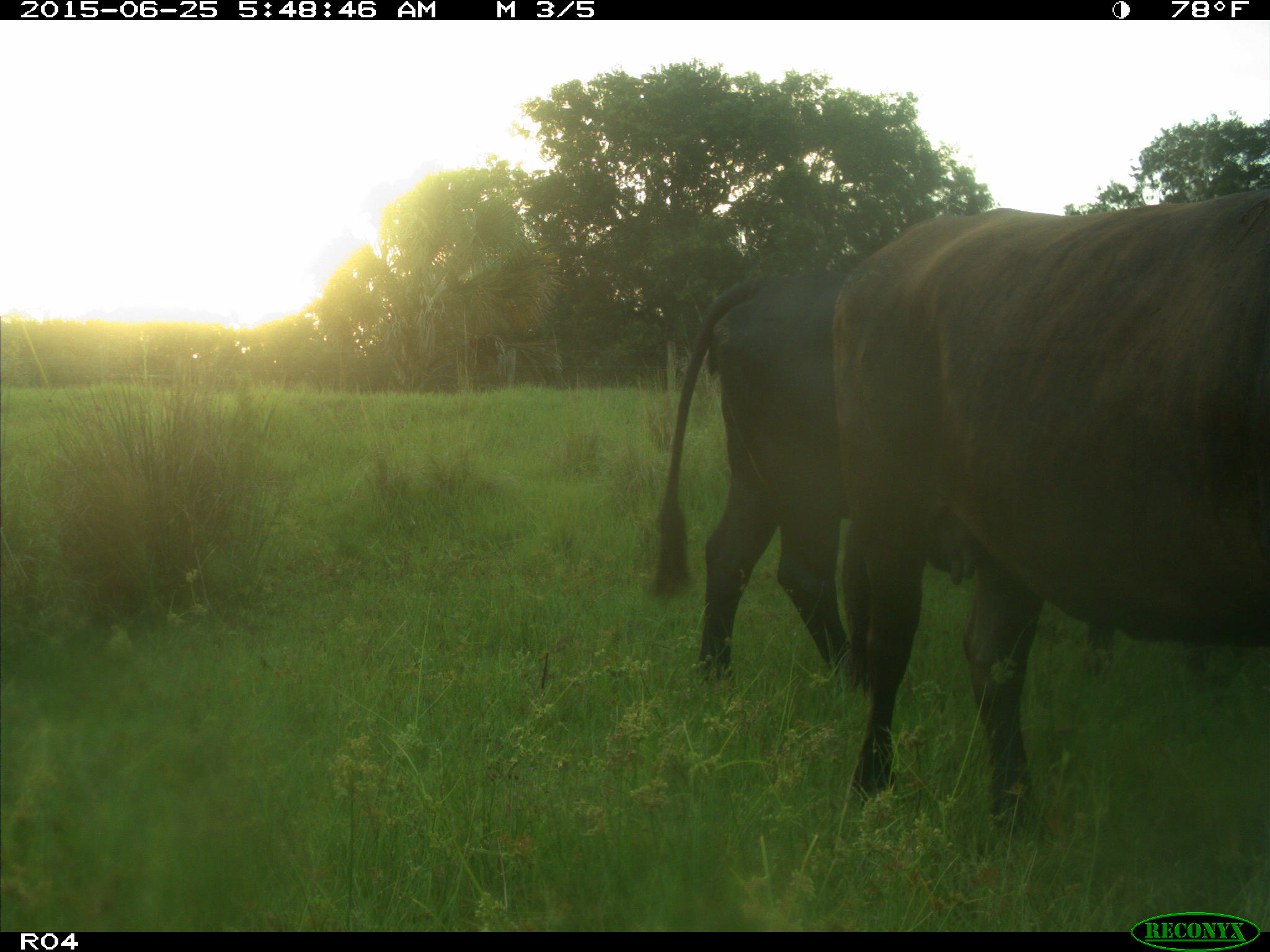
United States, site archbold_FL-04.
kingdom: Animalia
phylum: Chordata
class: Mammalia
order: Artiodactyla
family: Bovidae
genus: Bos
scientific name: Bos taurus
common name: domestic cow